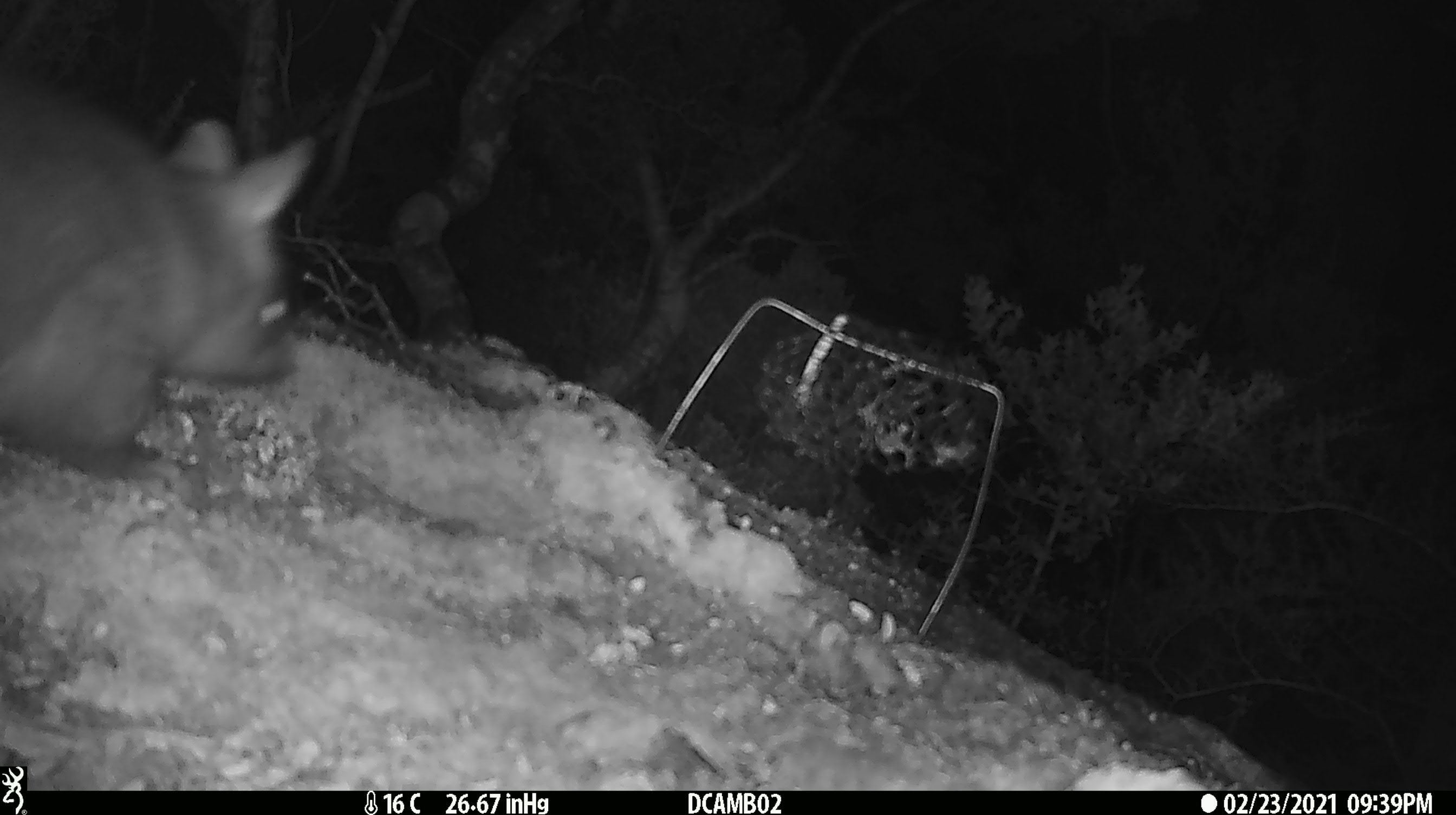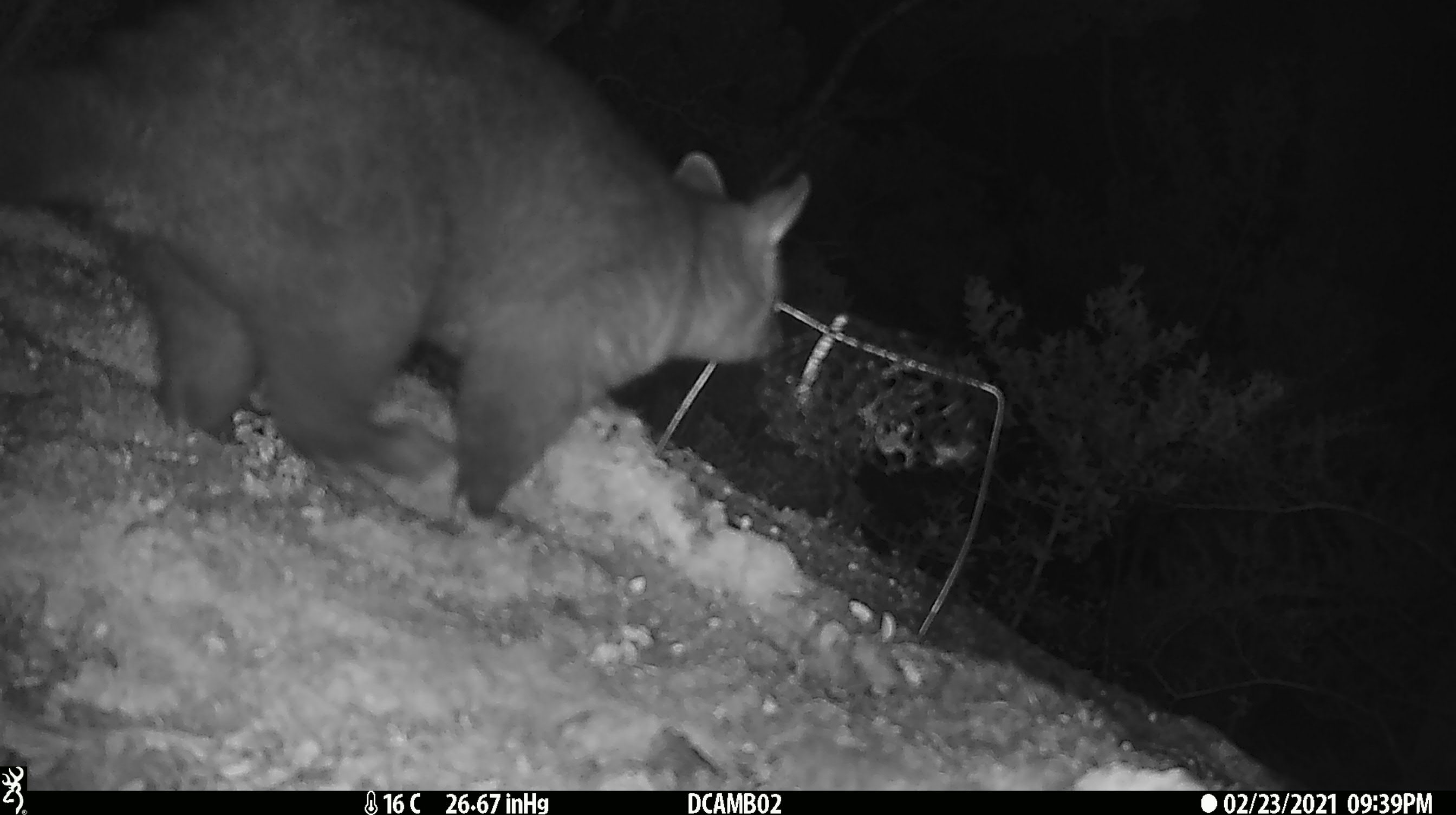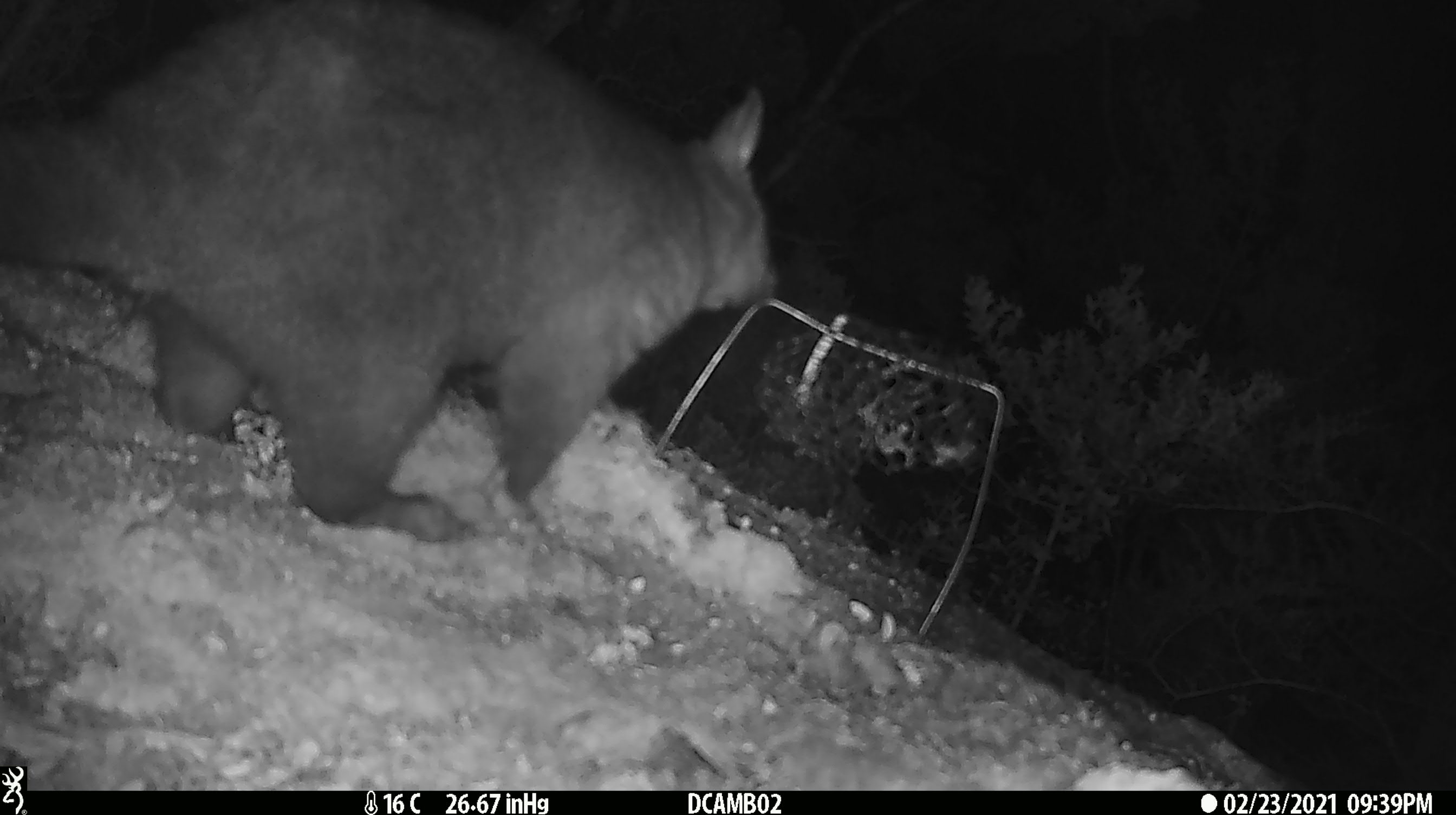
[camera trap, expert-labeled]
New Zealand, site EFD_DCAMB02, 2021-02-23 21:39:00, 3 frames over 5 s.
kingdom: Animalia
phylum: Chordata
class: Mammalia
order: Diprotodontia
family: Phalangeridae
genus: Trichosurus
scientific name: Trichosurus vulpecula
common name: common brushtail possum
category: possum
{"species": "possum (common brushtail possum) (Trichosurus vulpecula)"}